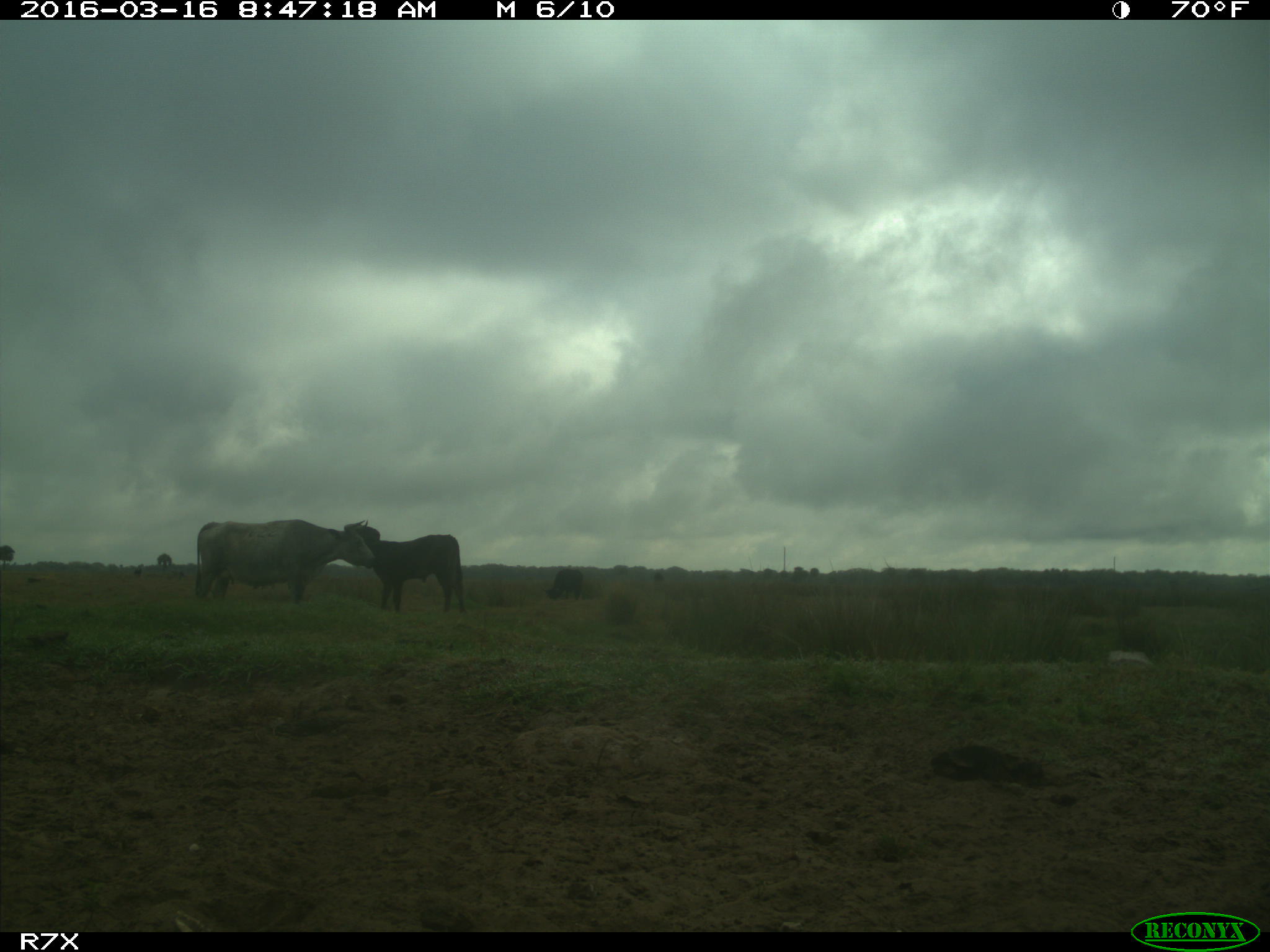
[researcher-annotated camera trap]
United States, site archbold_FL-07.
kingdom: Animalia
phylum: Chordata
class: Mammalia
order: Artiodactyla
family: Bovidae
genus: Bos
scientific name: Bos taurus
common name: domestic cow